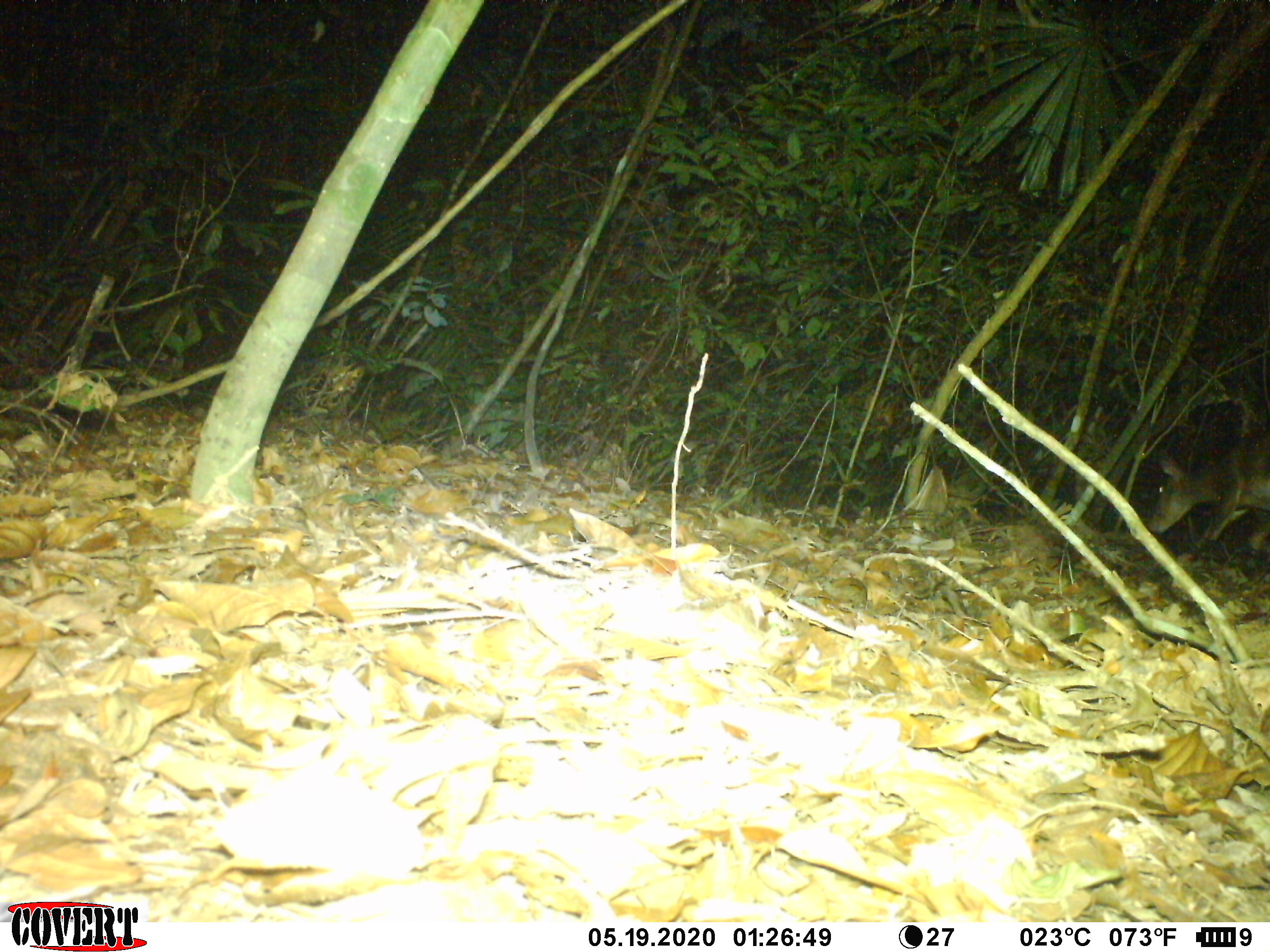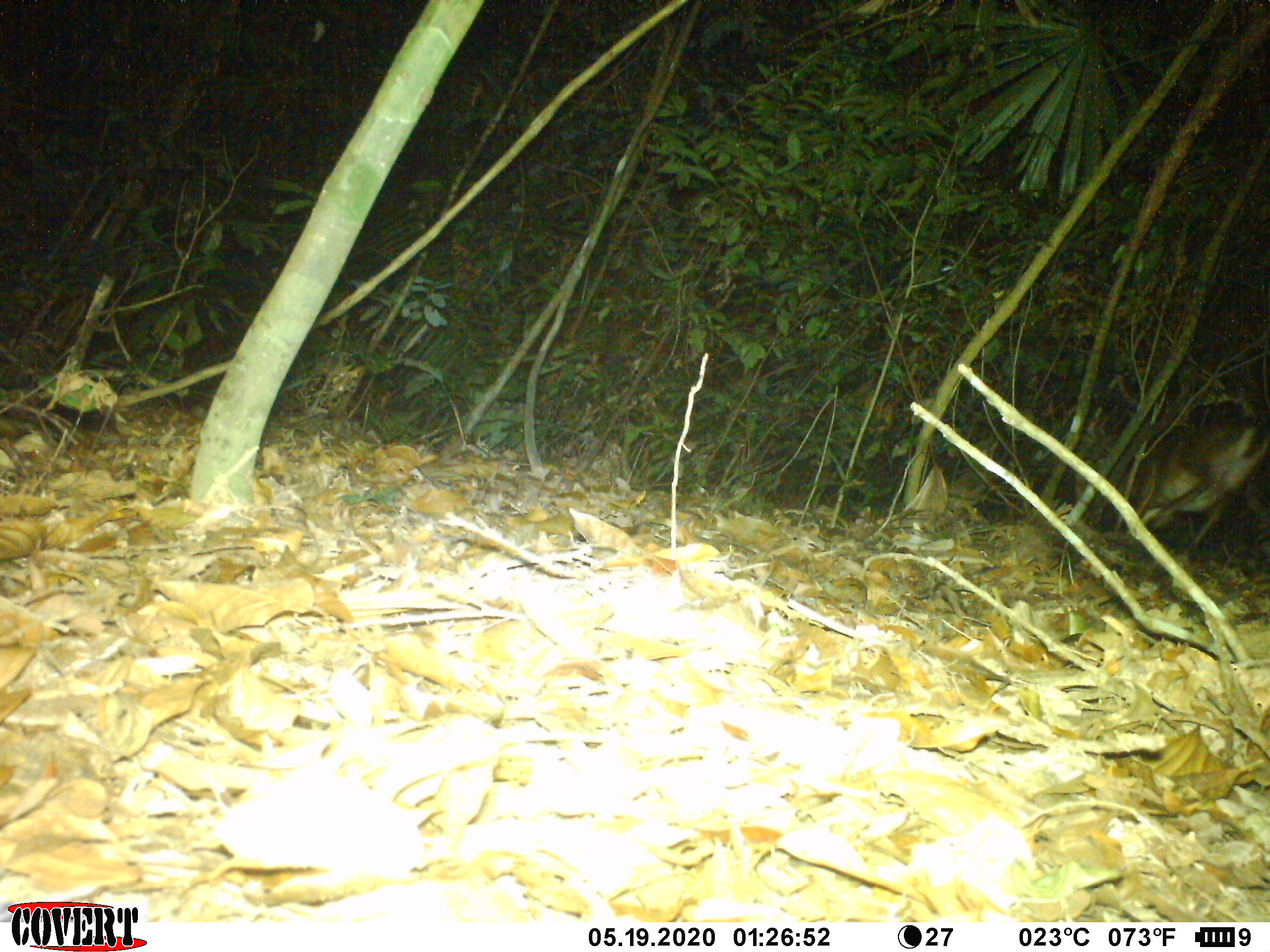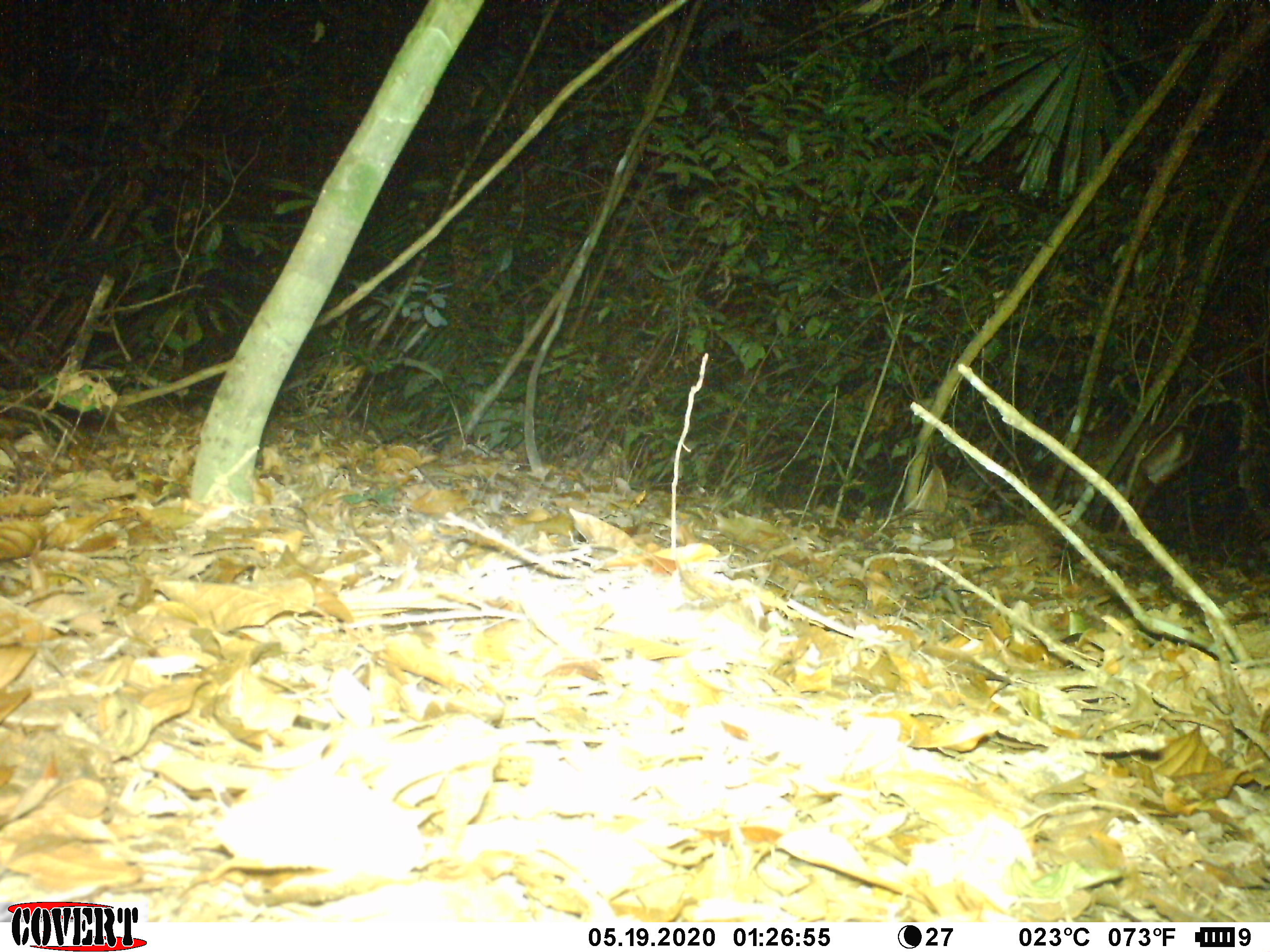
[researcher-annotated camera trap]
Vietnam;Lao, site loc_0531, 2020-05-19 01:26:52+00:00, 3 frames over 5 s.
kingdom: Animalia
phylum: Chordata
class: Mammalia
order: Artiodactyla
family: Cervidae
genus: Muntiacus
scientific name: Muntiacus vuquangensis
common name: large-antlered muntjac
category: large antlered muntjac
Large antlered muntjac (large-antlered muntjac) (Muntiacus vuquangensis). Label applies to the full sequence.